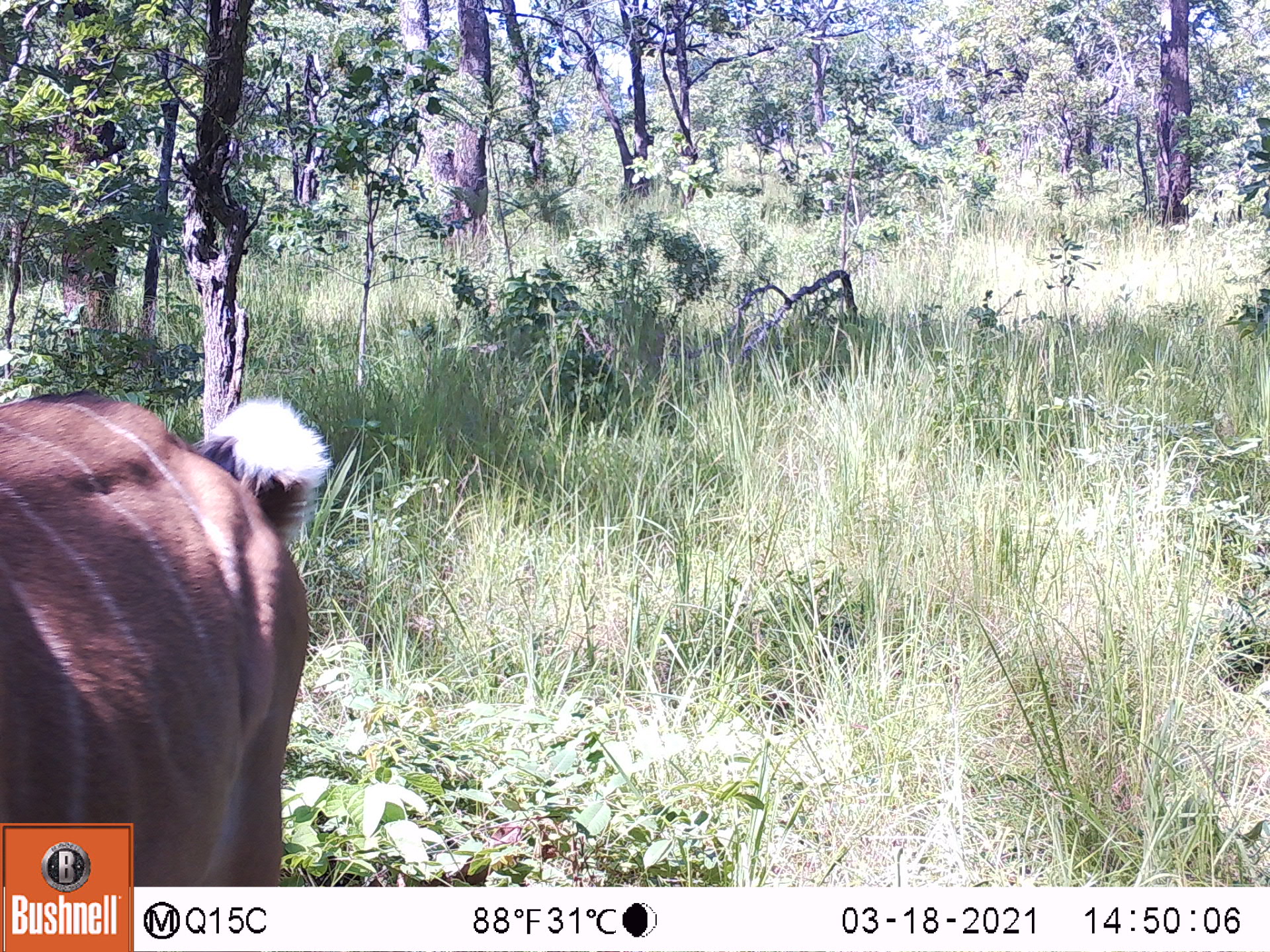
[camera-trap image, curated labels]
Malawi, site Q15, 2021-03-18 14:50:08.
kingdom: Animalia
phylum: Chordata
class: Mammalia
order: Artiodactyla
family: Bovidae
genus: Tragelaphus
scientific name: Tragelaphus strepsiceros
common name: greater kudu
Greater kudu (Tragelaphus strepsiceros), count 1.